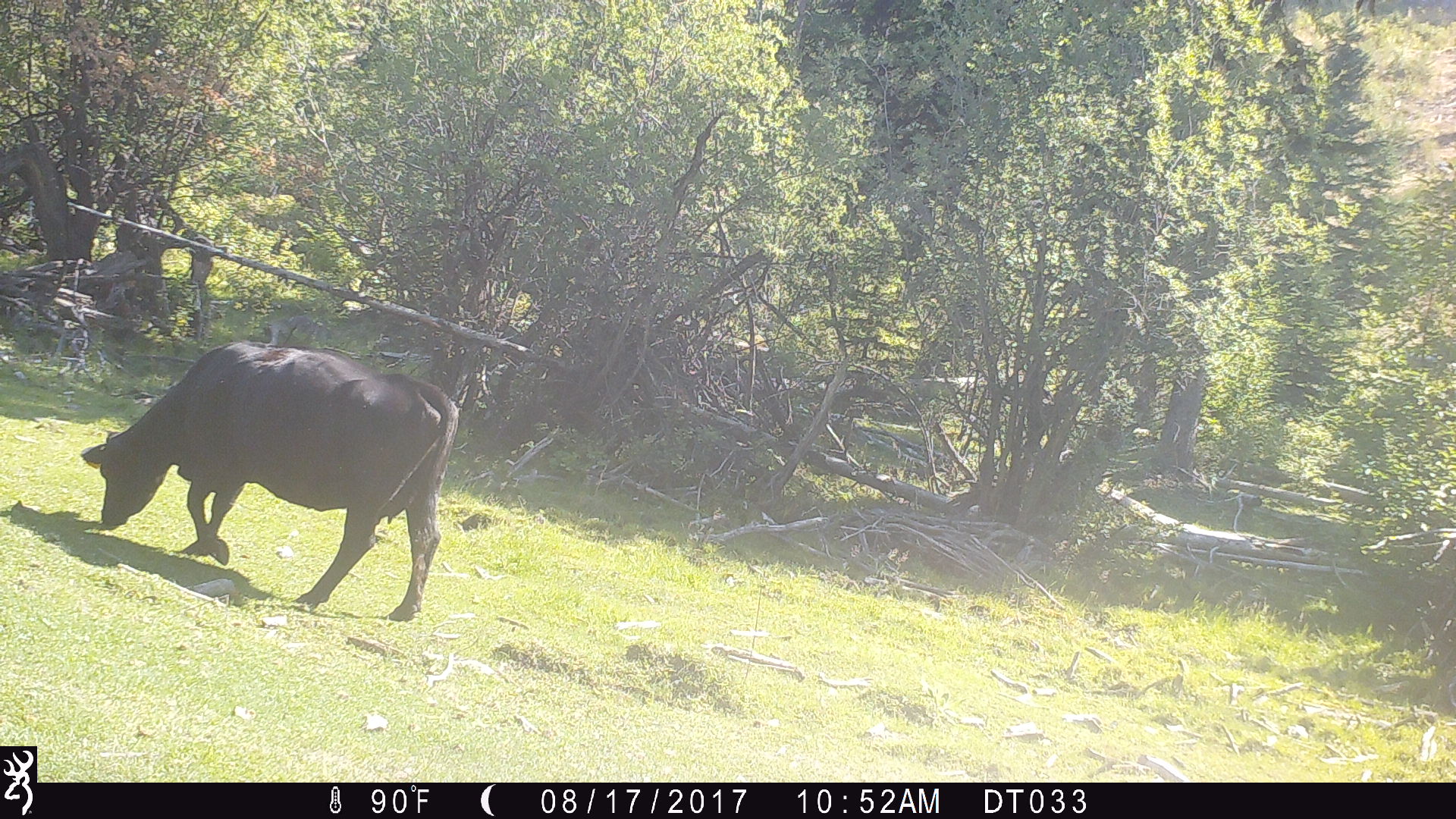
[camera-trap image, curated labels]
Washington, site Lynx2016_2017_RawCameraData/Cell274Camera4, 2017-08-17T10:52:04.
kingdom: Animalia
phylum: Chordata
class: Mammalia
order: Artiodactyla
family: Bovidae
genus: Bos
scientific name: Bos taurus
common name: domestic cattle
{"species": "domestic cattle (Bos taurus)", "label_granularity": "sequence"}